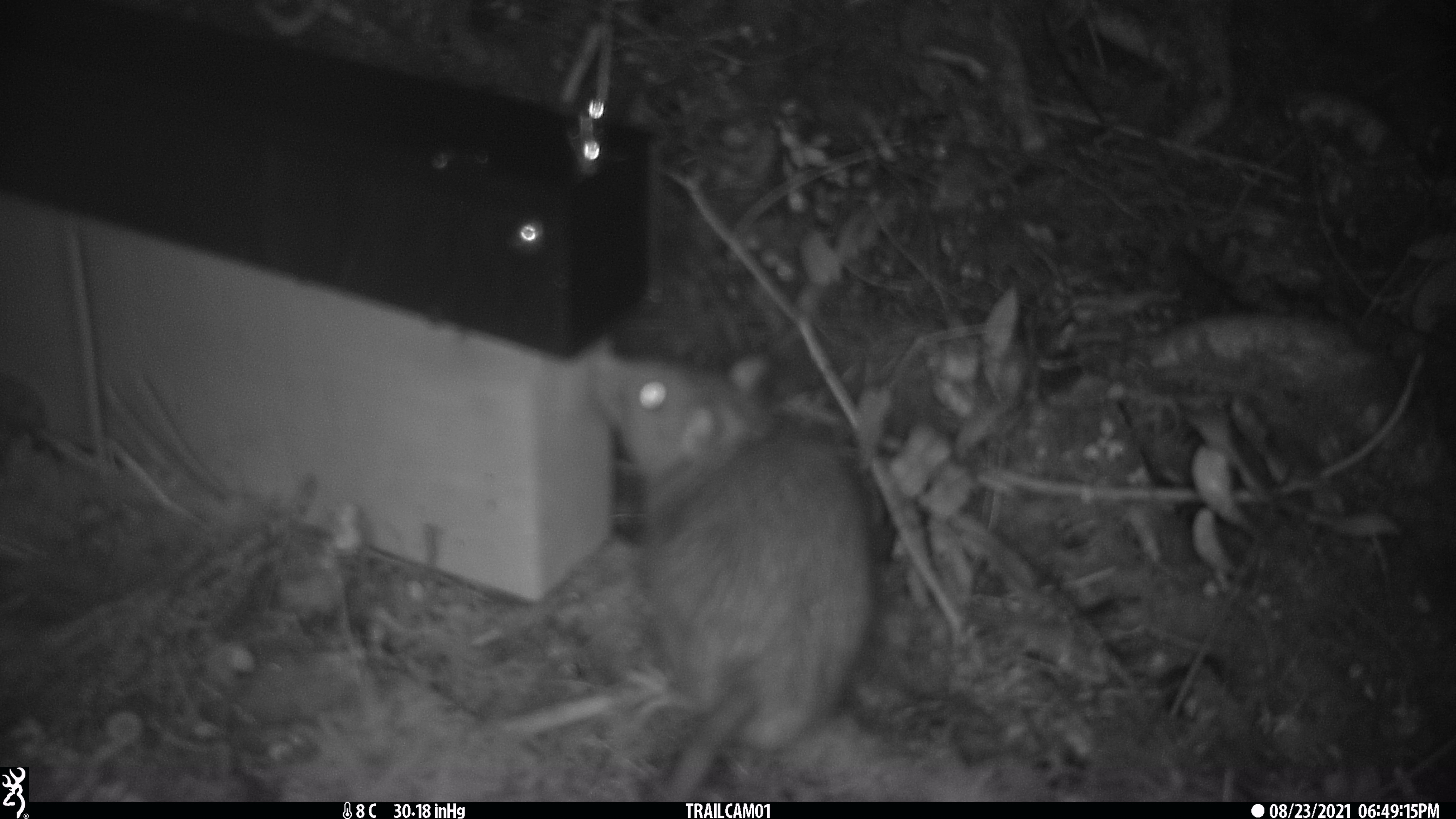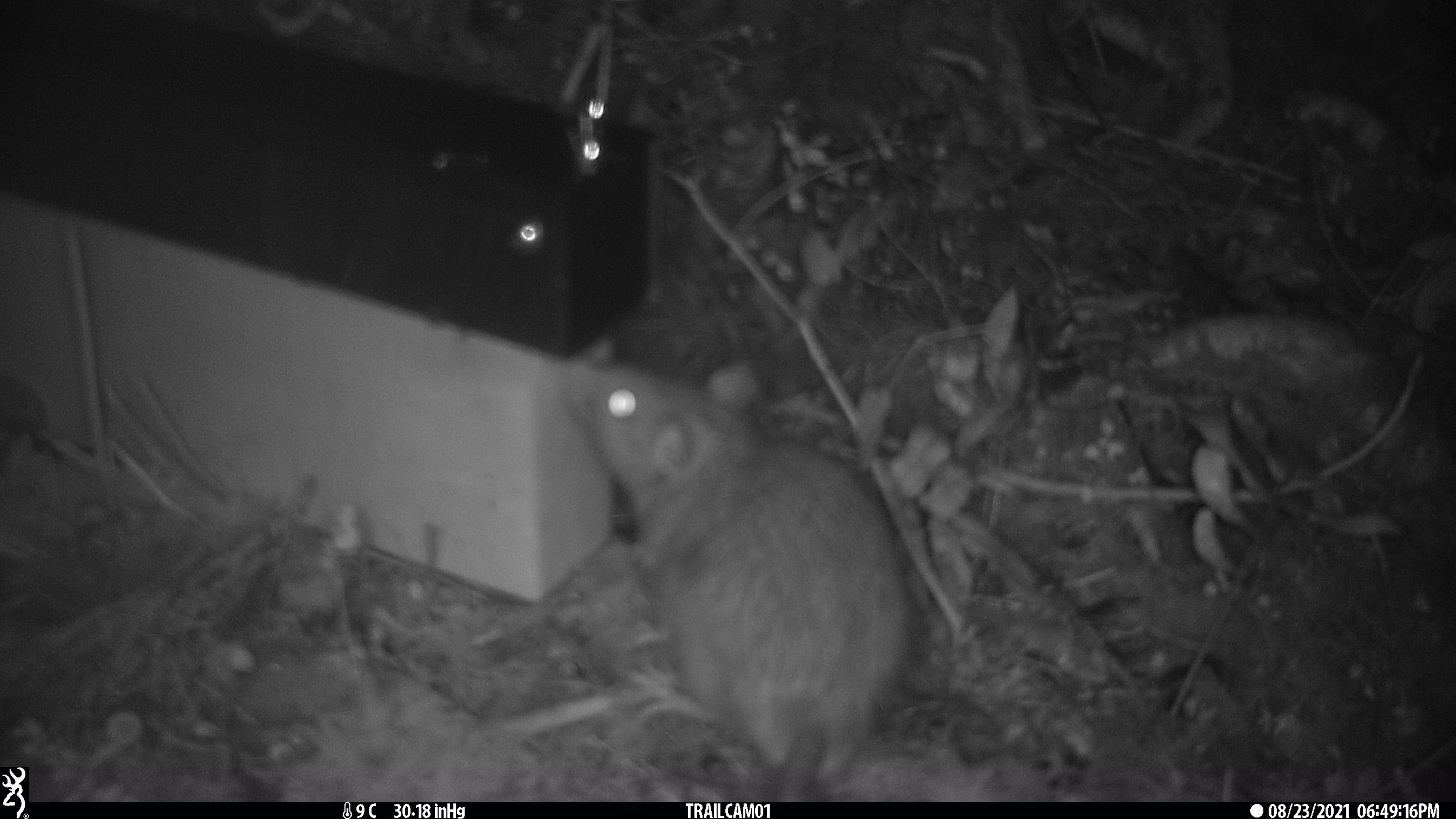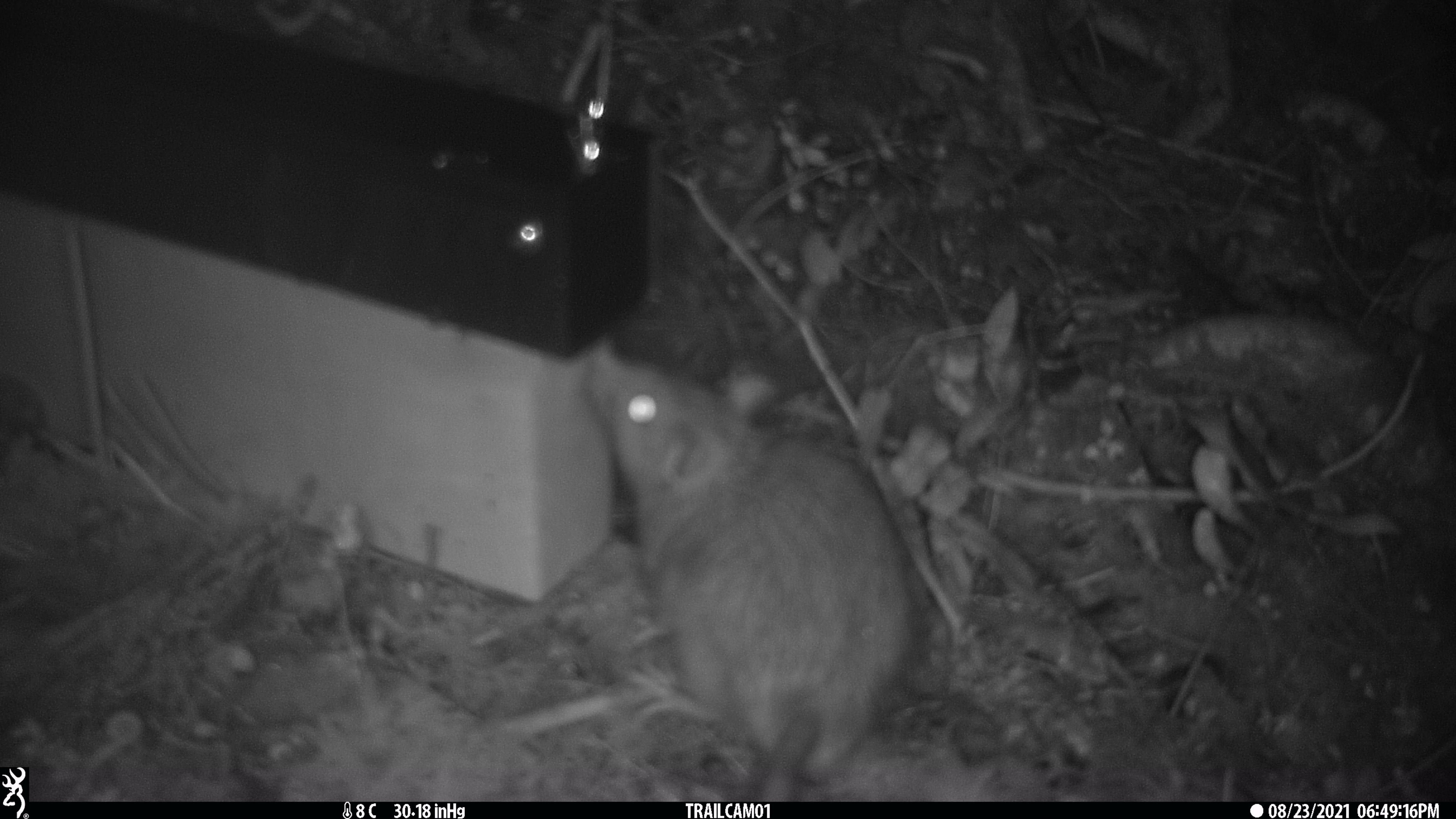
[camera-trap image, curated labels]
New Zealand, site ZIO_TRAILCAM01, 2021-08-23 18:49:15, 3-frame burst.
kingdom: Animalia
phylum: Chordata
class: Mammalia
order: Rodentia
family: Muridae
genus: Rattus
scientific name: Rattus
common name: rat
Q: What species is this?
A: Rat (Rattus).